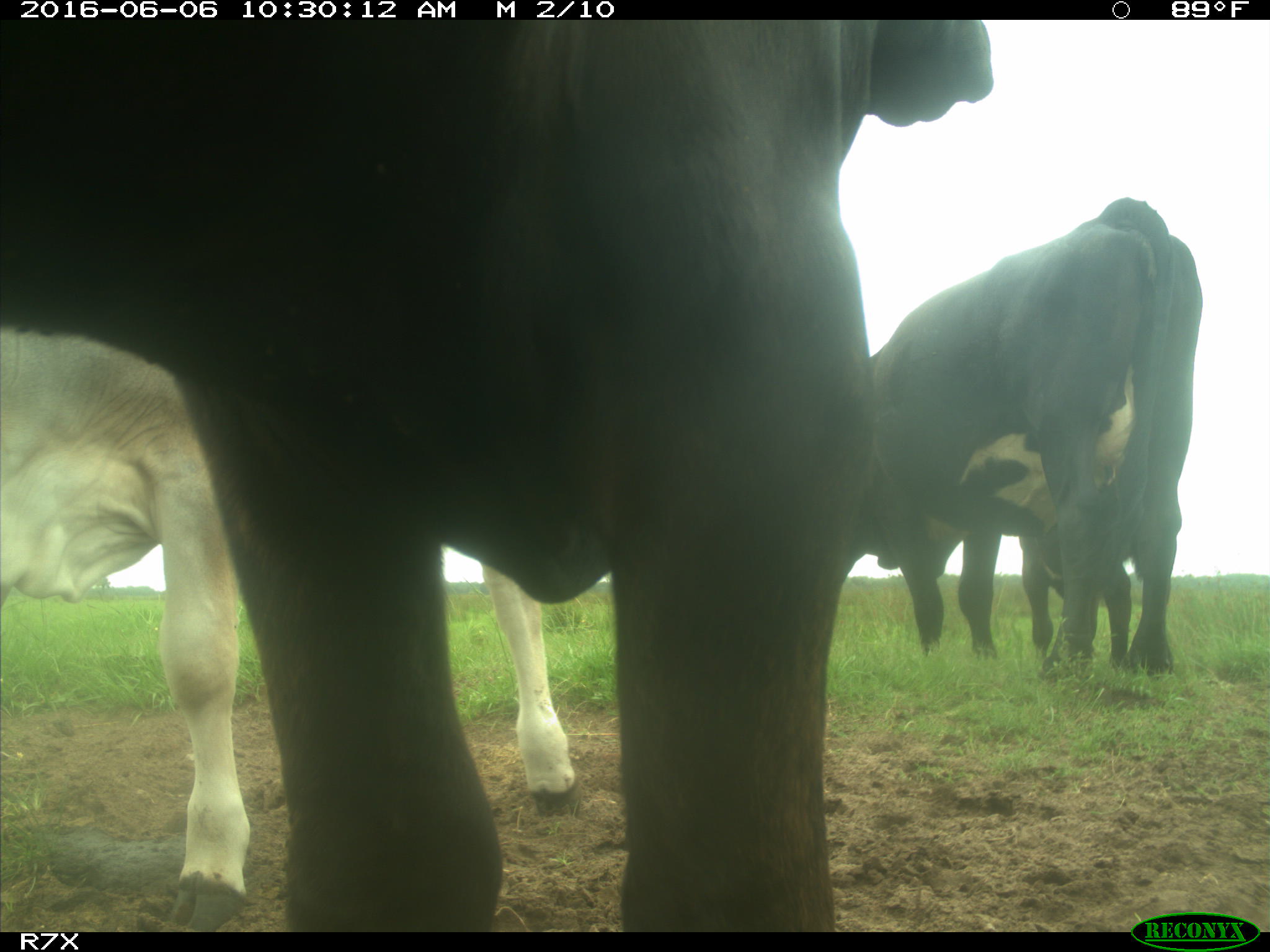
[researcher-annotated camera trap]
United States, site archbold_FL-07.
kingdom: Animalia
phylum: Chordata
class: Mammalia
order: Artiodactyla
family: Bovidae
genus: Bos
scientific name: Bos taurus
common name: domestic cow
Bos taurus (domestic cow).